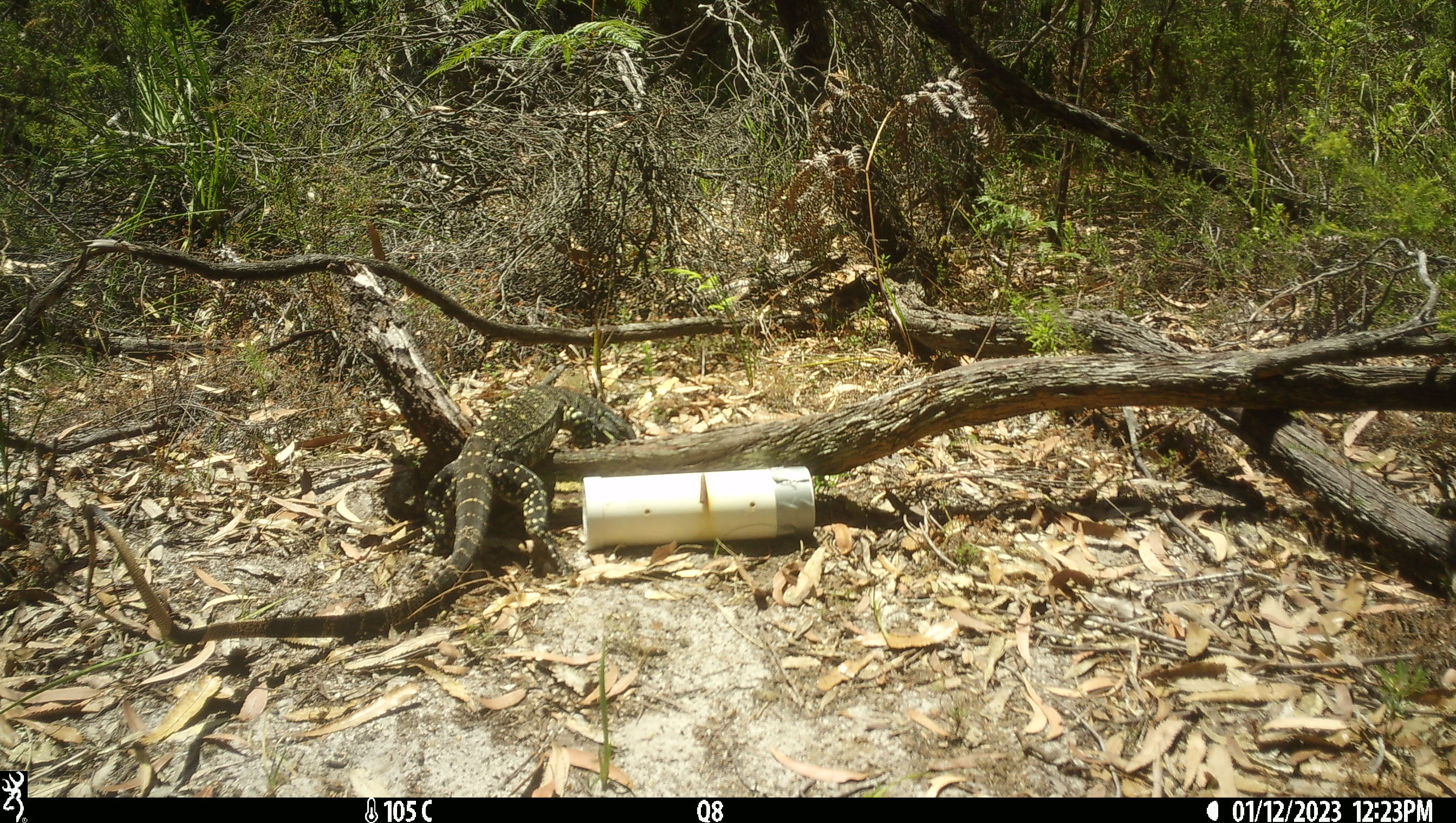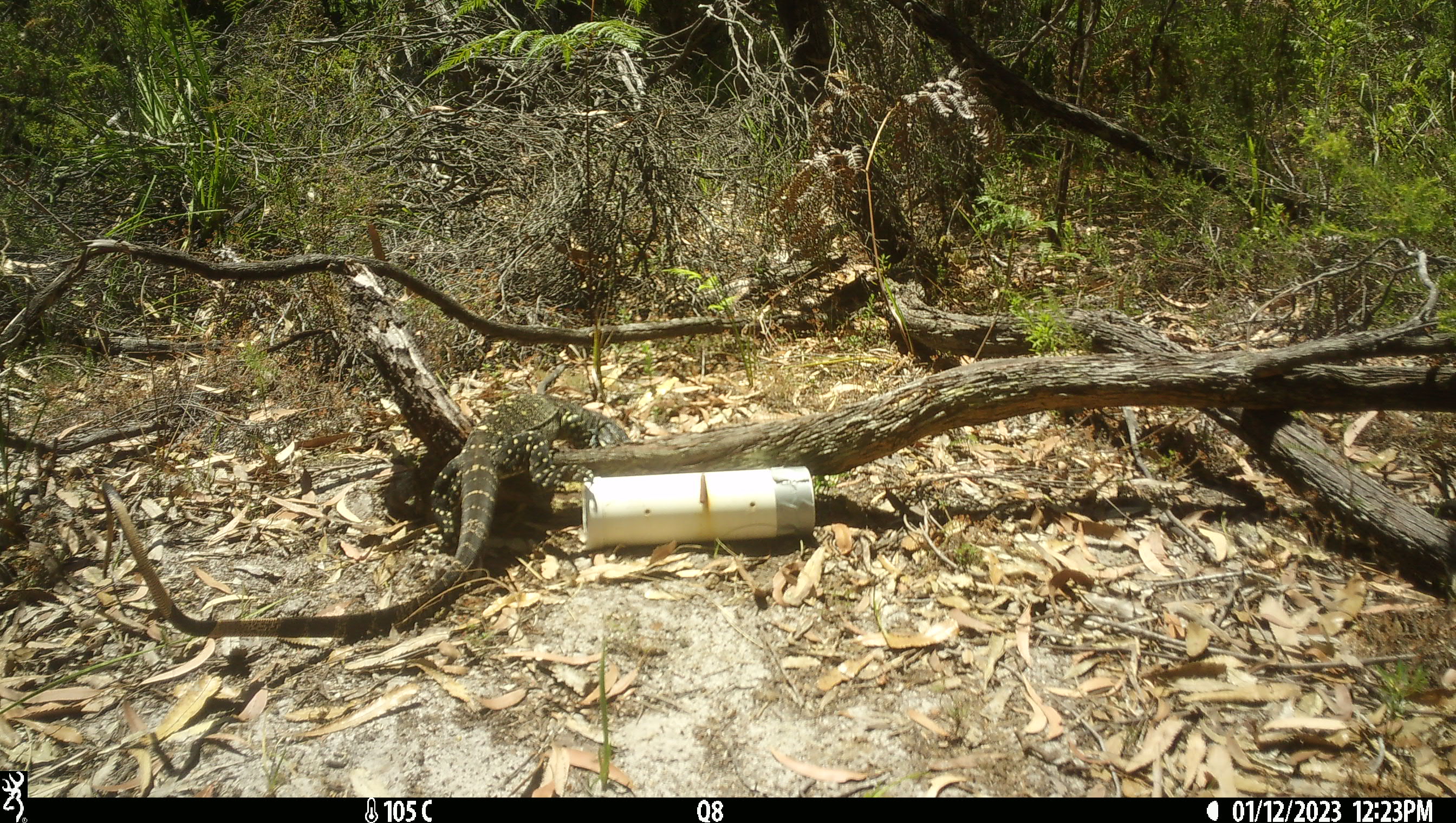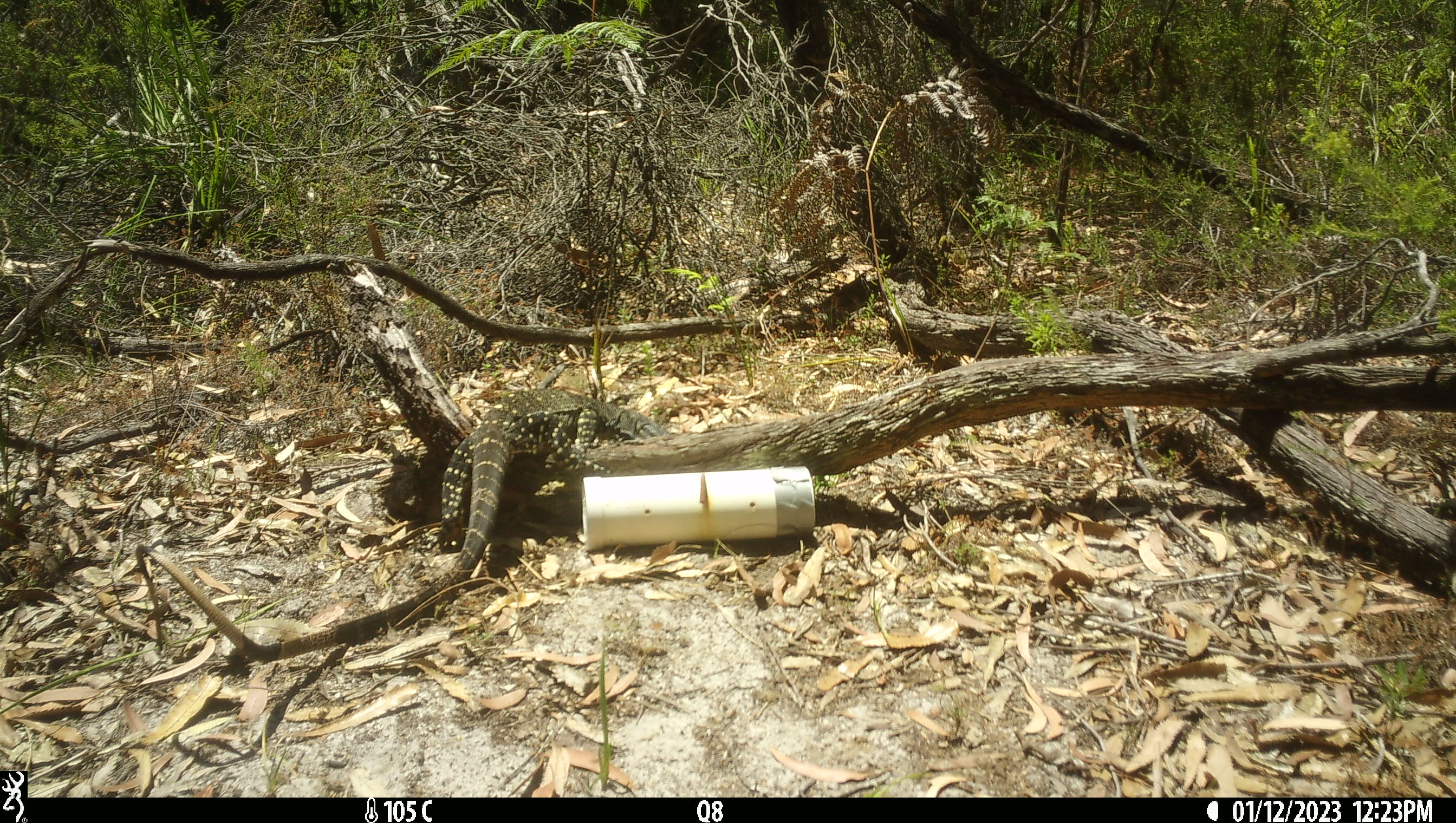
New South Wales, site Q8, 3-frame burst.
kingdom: Animalia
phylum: Chordata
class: Reptilia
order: Squamata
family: Varanidae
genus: Varanus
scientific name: Varanus varius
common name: lace monitor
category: goanna